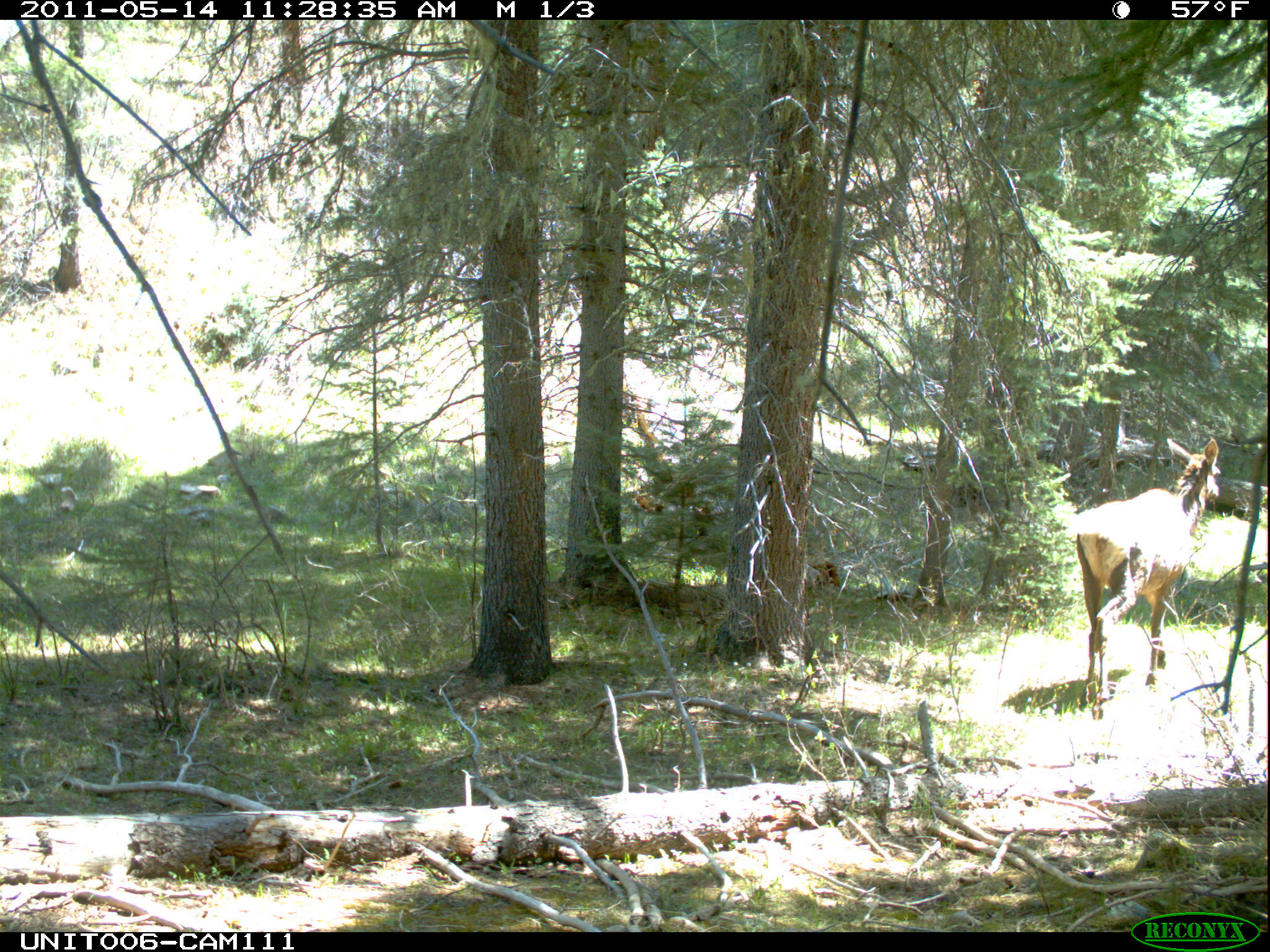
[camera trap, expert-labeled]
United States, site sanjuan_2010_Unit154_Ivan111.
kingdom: Animalia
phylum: Chordata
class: Mammalia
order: Artiodactyla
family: Cervidae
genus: Cervus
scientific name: Cervus elaphus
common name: red deer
Cervus elaphus (red deer).